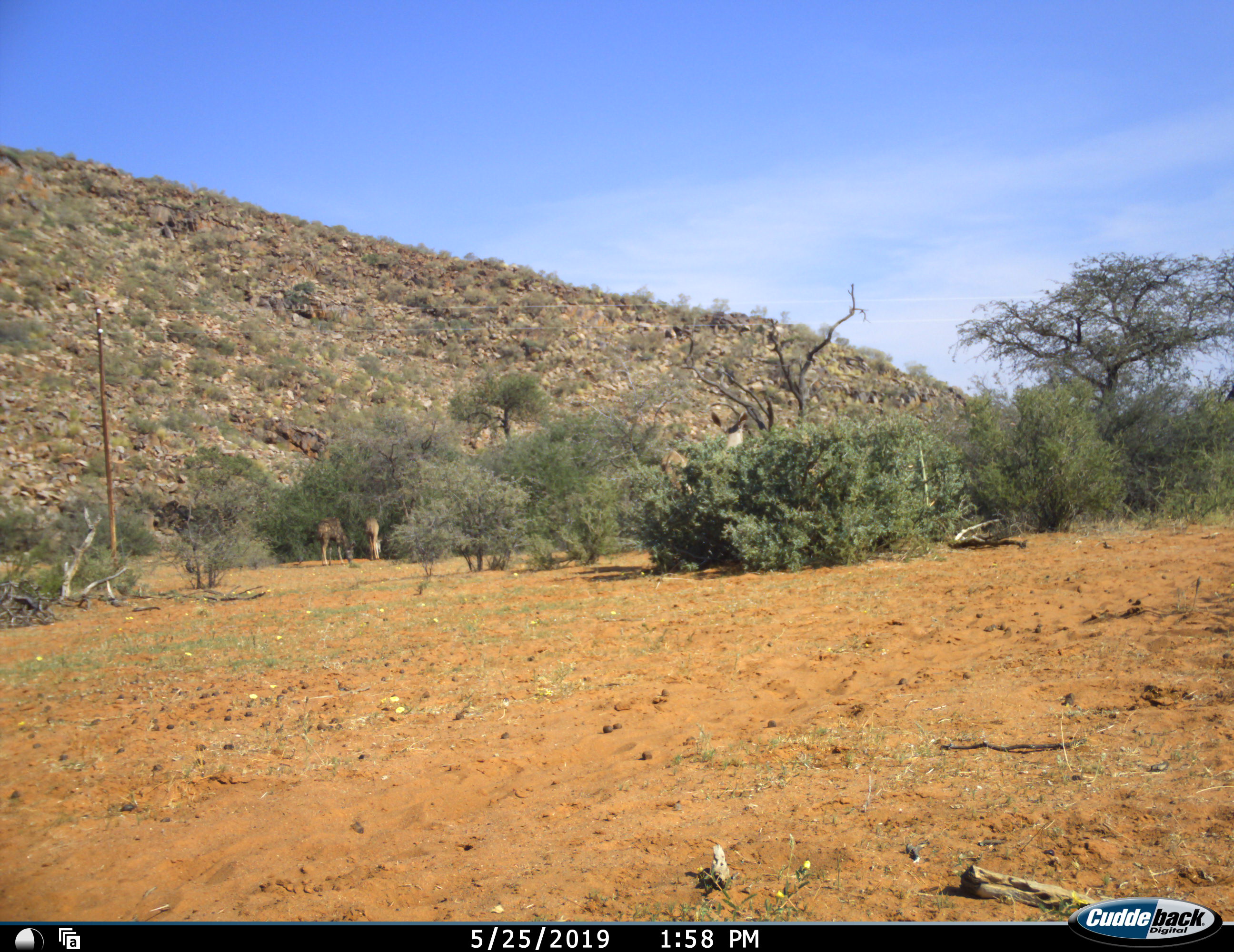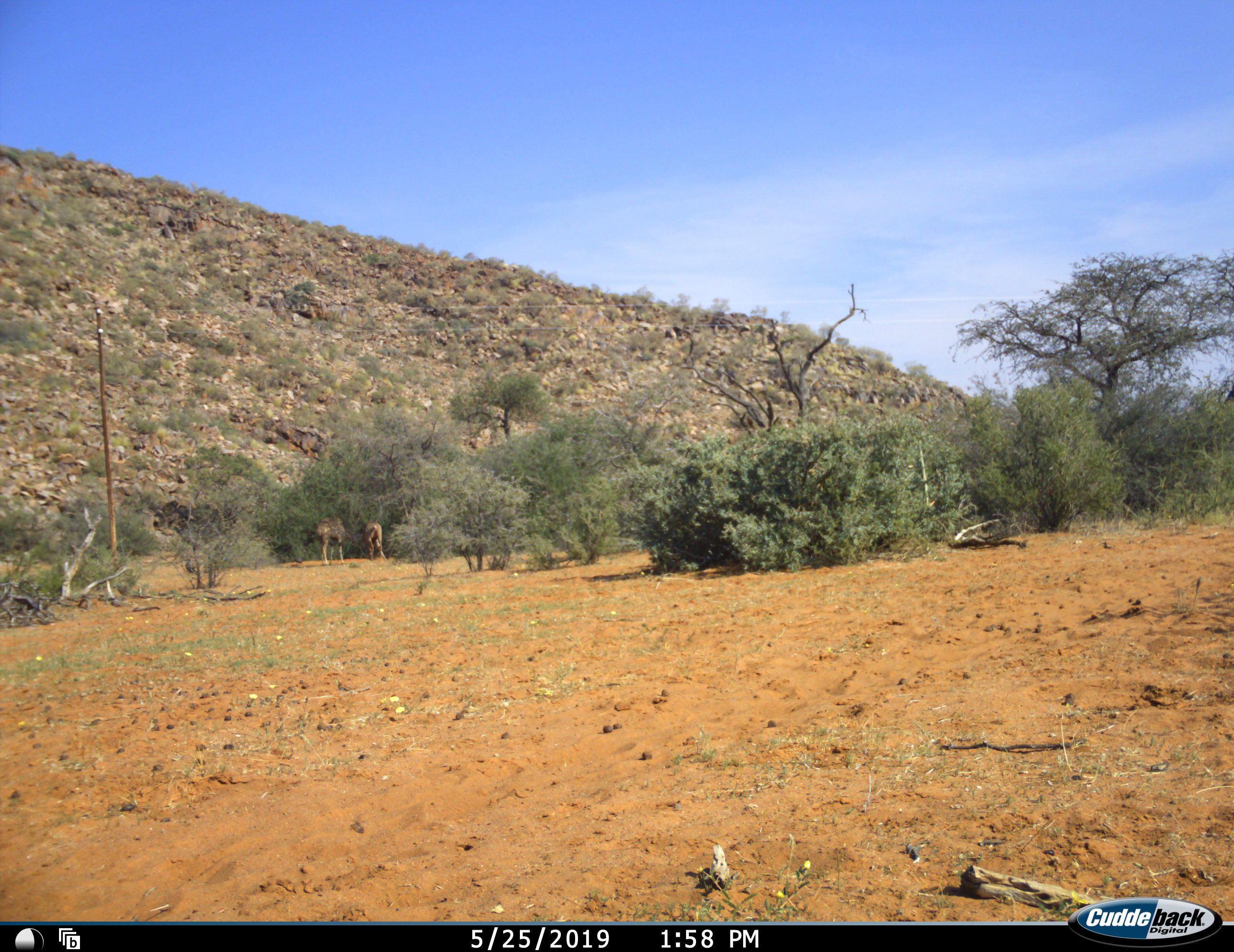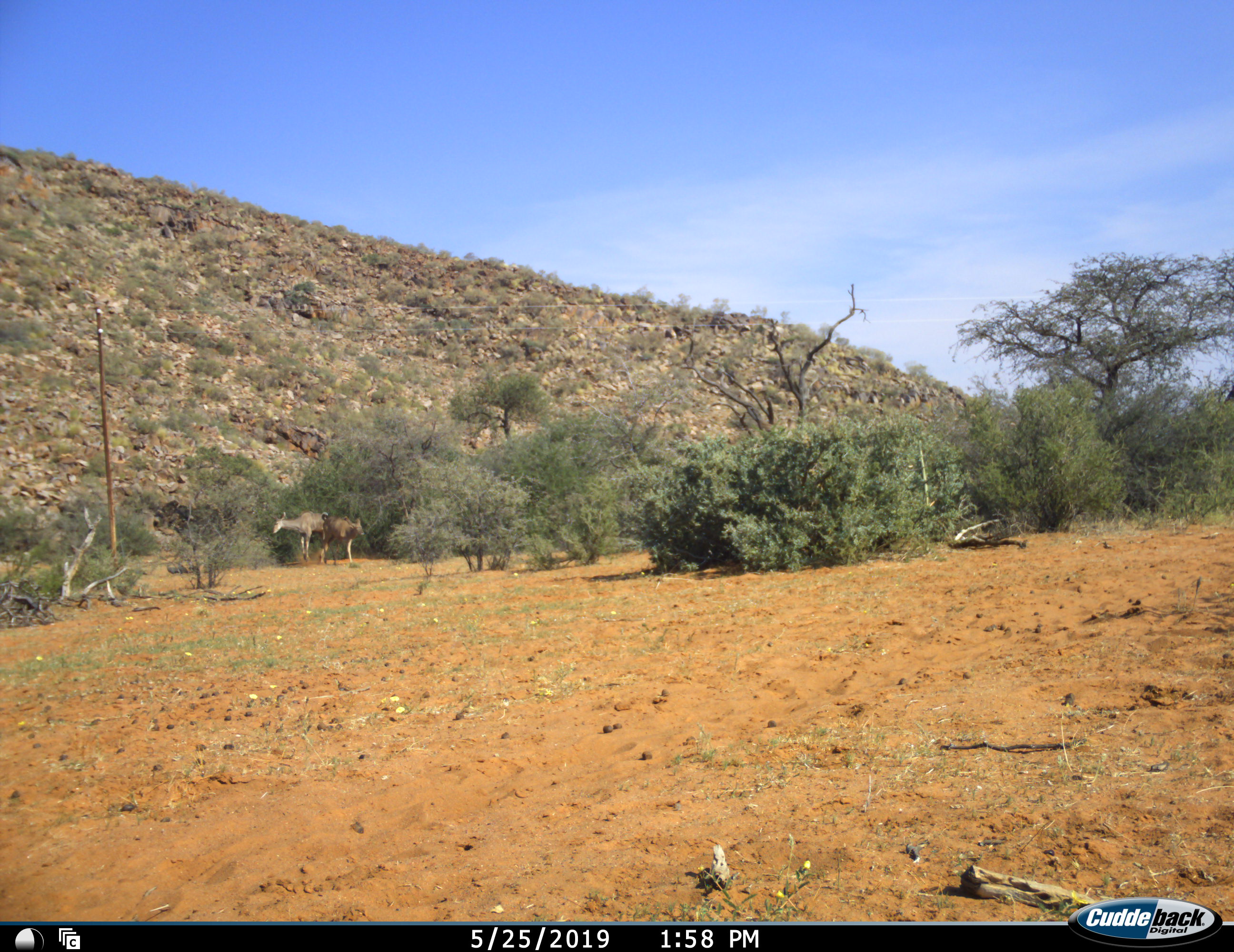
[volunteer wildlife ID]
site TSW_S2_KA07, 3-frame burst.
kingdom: Animalia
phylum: Chordata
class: Mammalia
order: Artiodactyla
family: Bovidae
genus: Tragelaphus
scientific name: Tragelaphus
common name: kudu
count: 3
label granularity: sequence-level